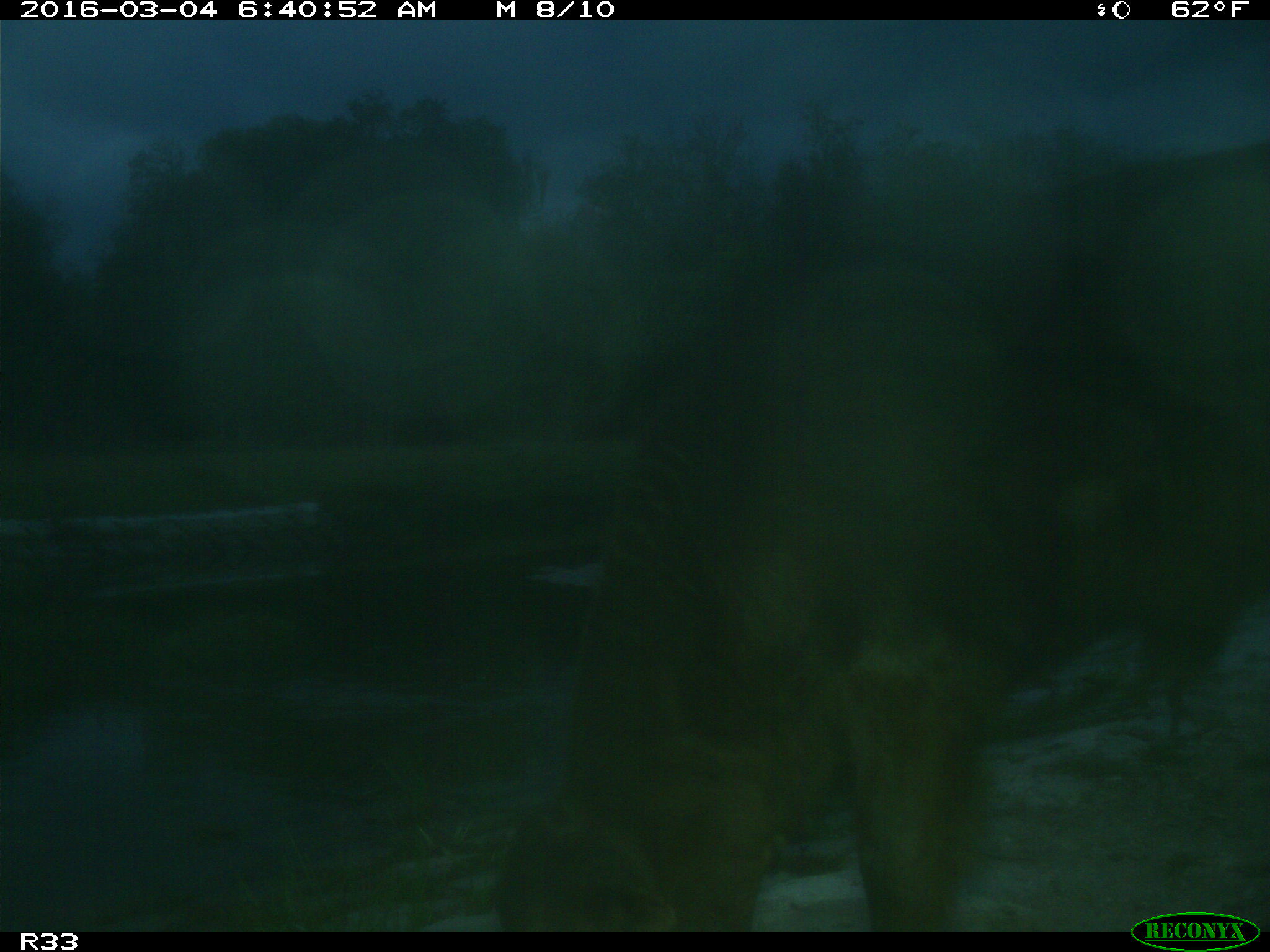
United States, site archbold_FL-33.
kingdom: Animalia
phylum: Chordata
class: Mammalia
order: Artiodactyla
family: Bovidae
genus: Bos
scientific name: Bos taurus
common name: domestic cow